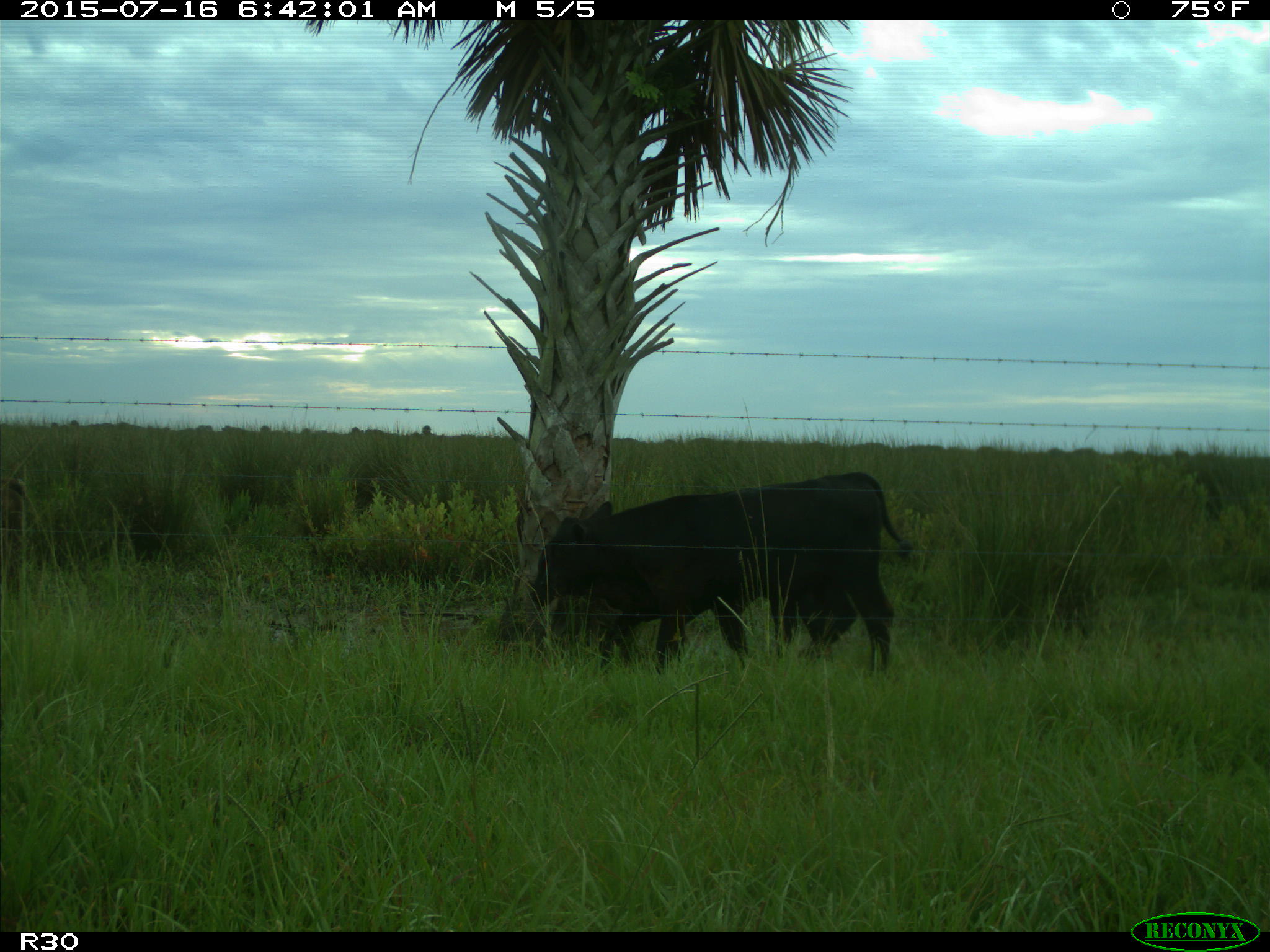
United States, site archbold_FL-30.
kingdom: Animalia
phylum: Chordata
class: Mammalia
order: Artiodactyla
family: Bovidae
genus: Bos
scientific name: Bos taurus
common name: domestic cow